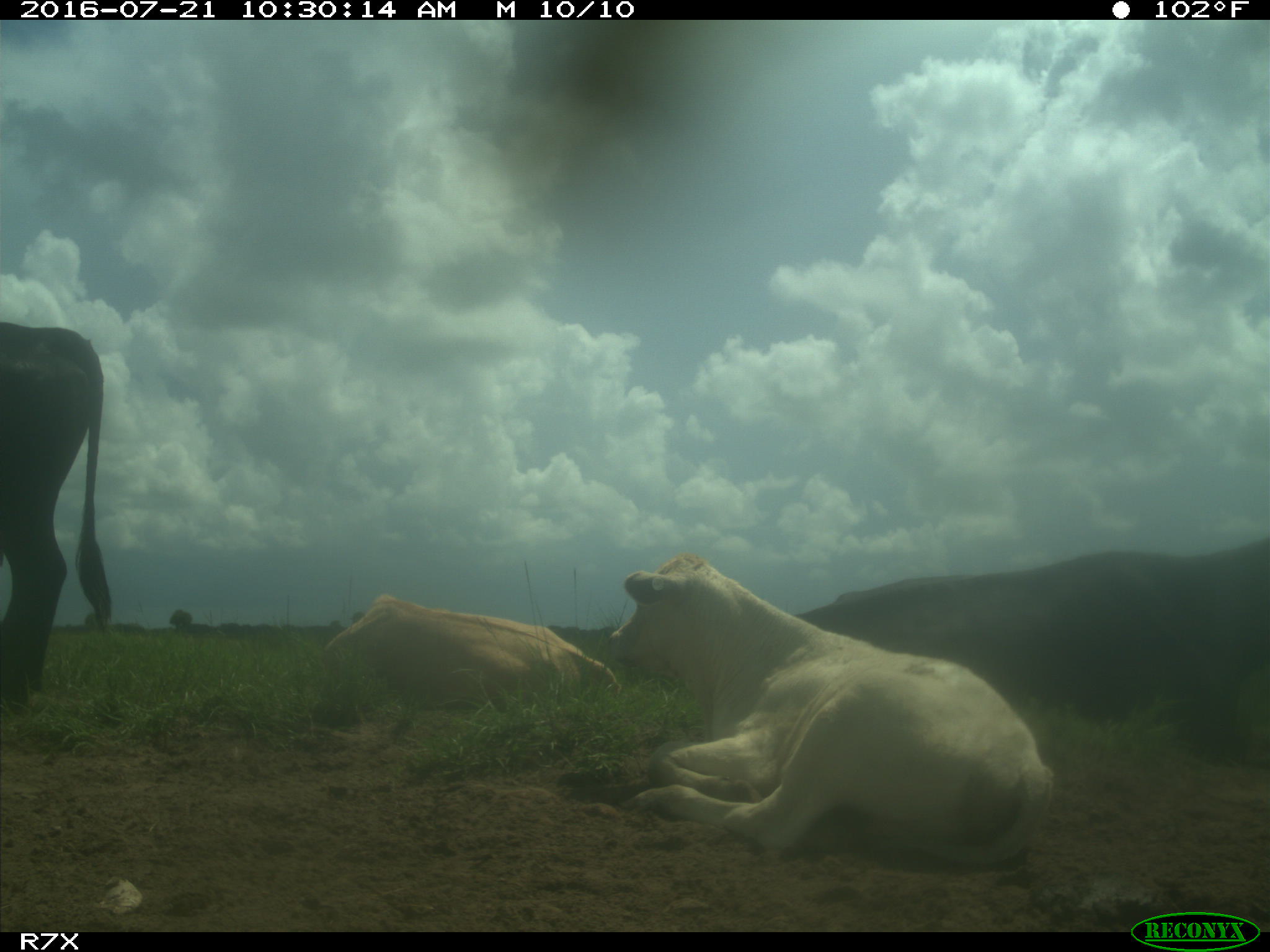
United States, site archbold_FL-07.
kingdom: Animalia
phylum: Chordata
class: Mammalia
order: Artiodactyla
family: Bovidae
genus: Bos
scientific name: Bos taurus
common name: domestic cow